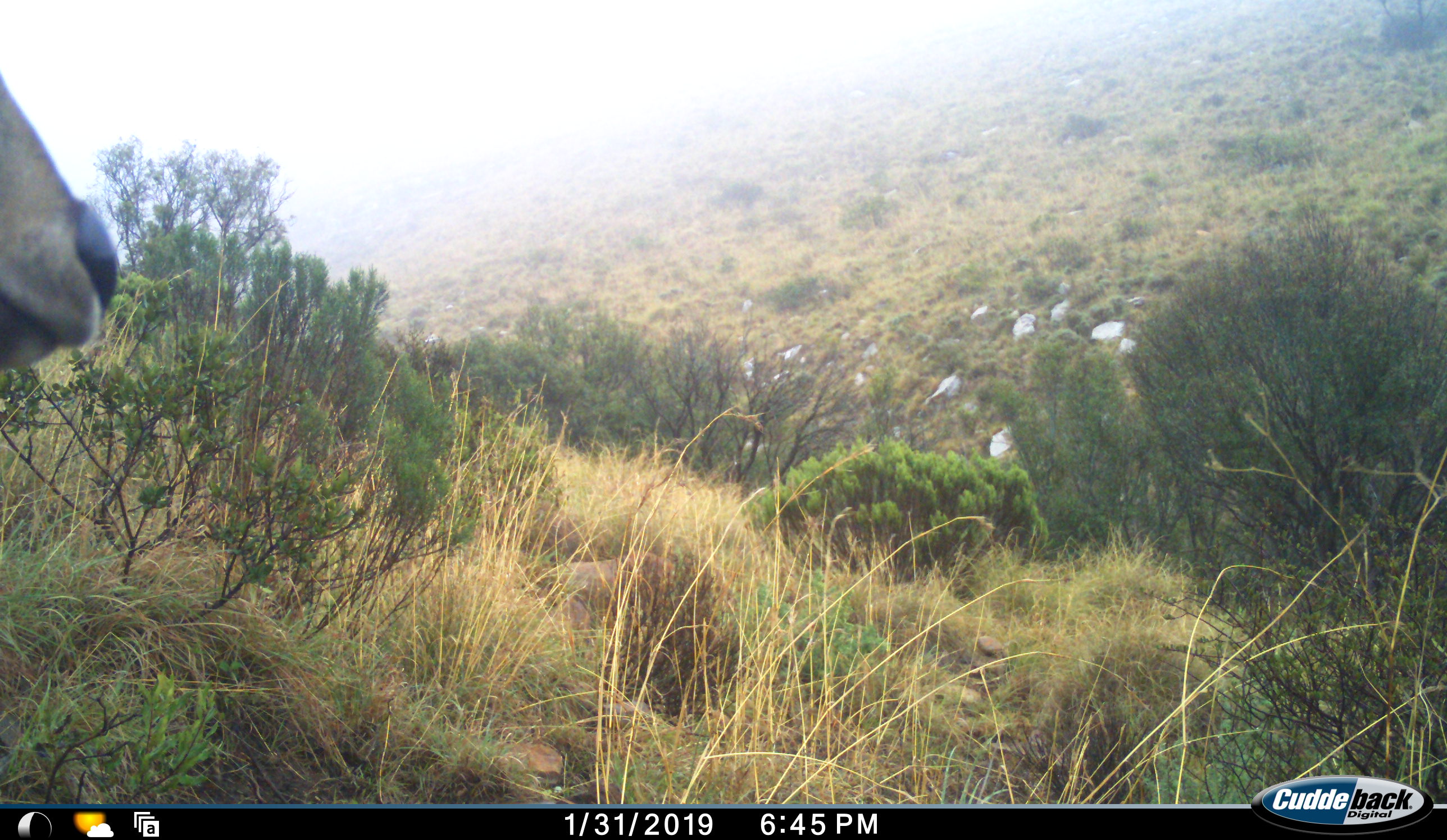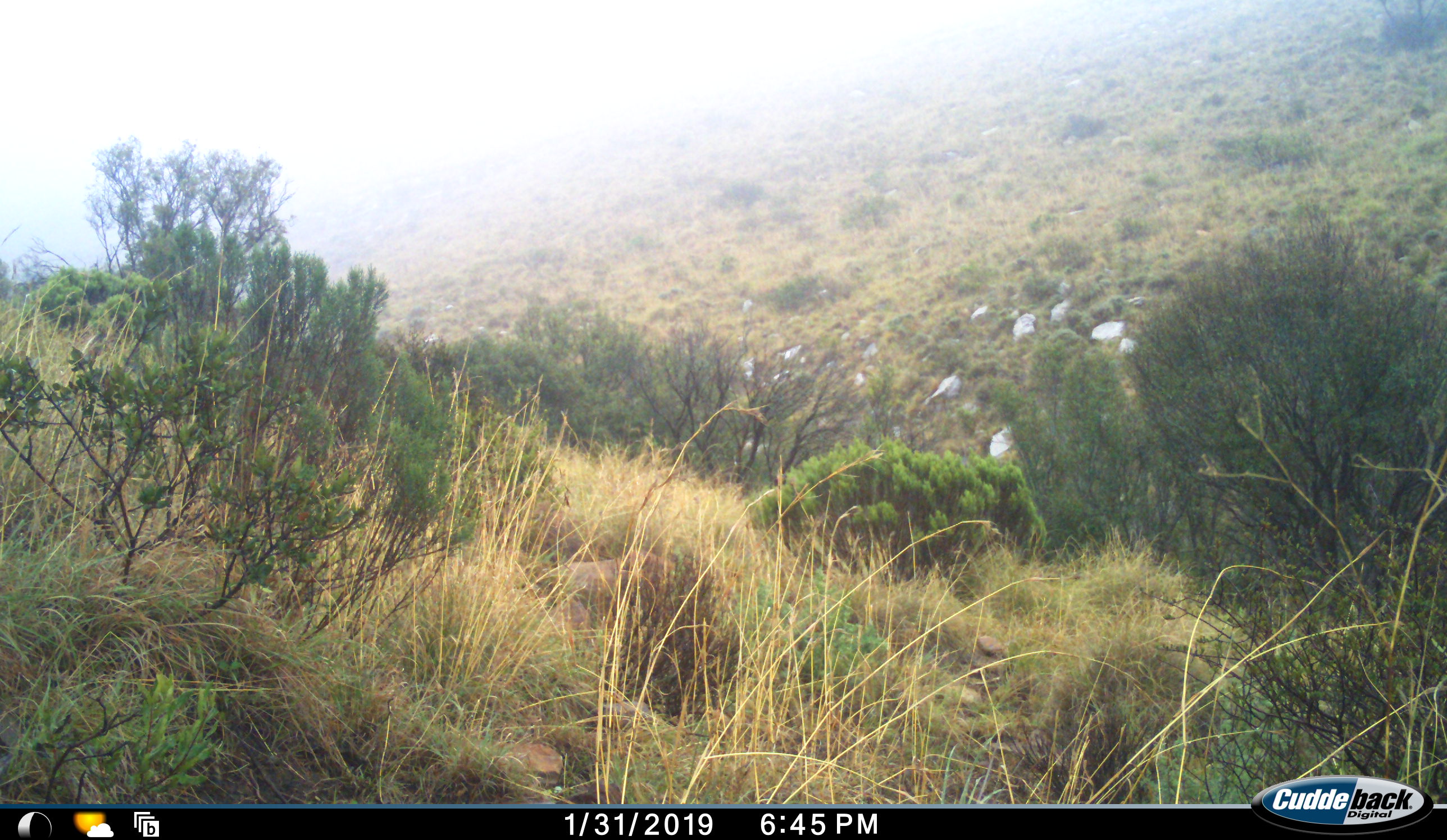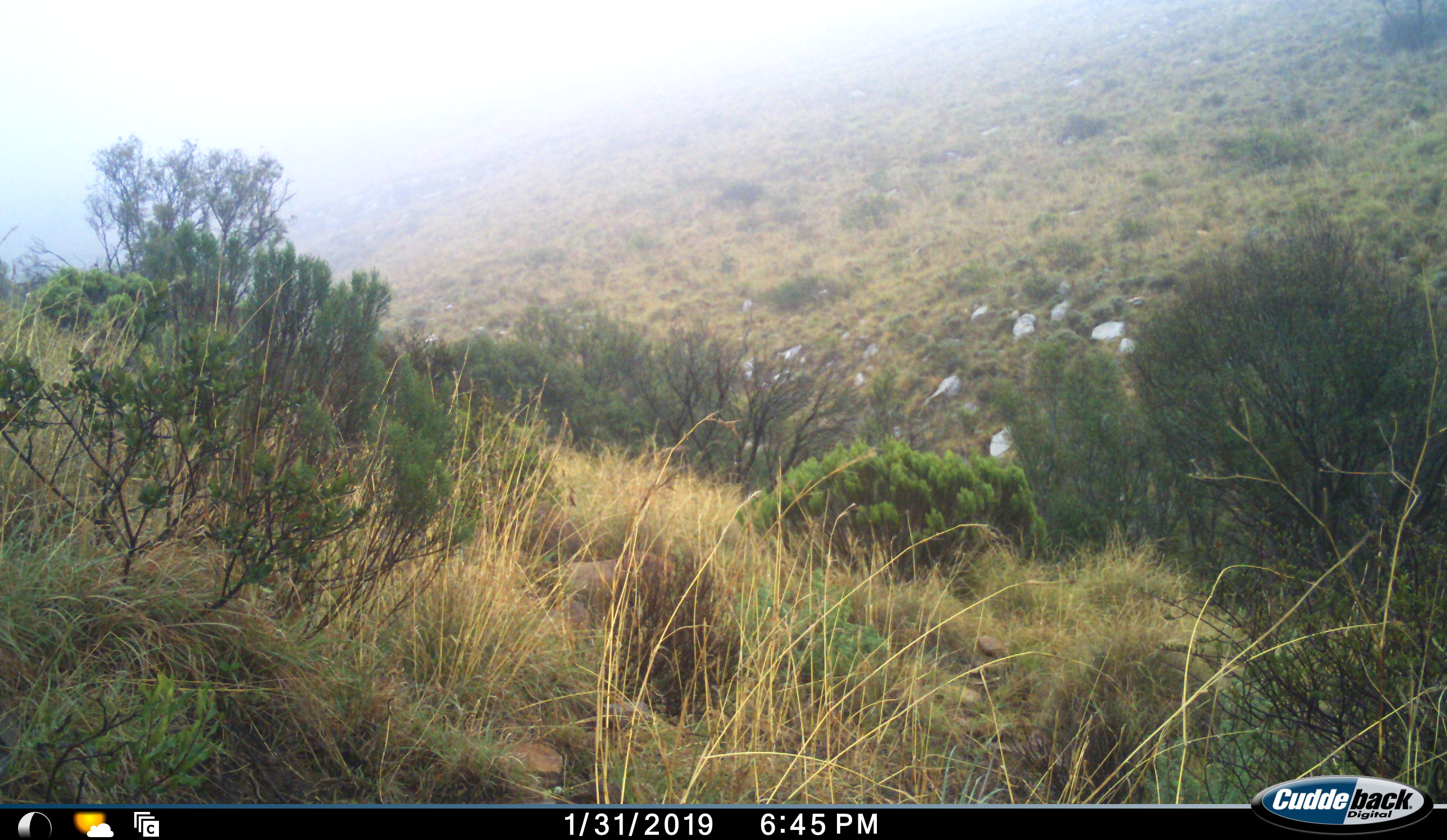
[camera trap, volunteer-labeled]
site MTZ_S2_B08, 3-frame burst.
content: unidentified animal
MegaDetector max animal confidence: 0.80